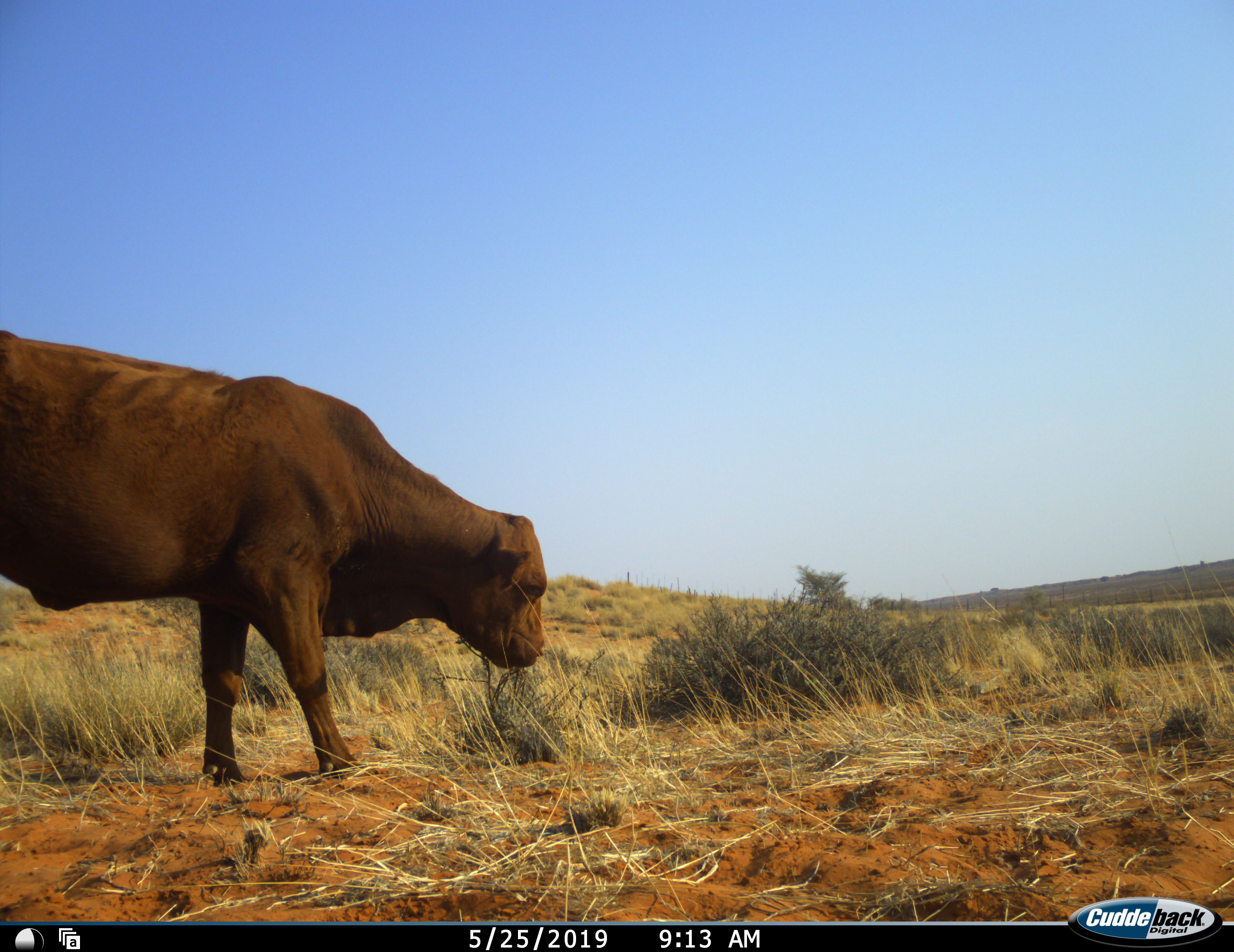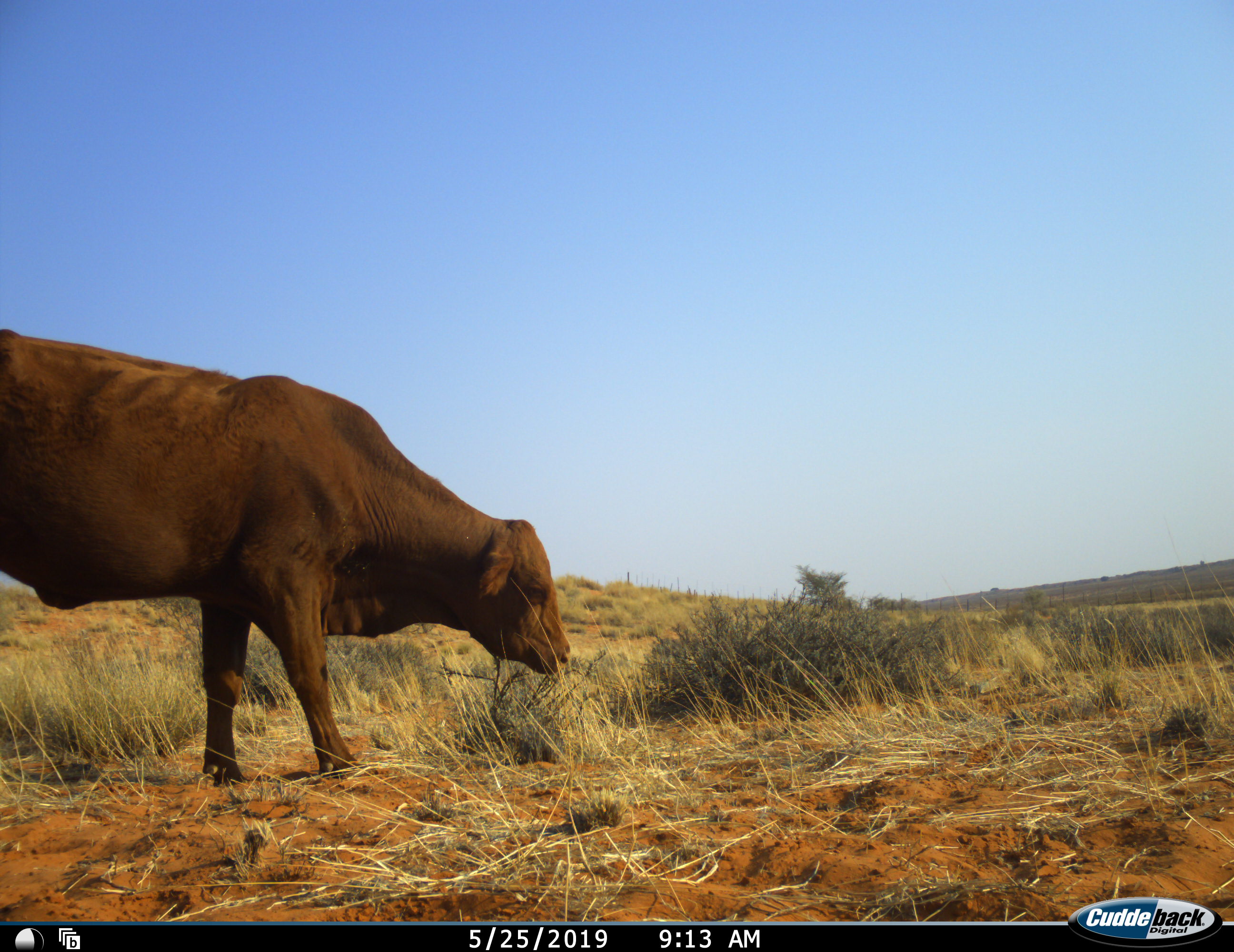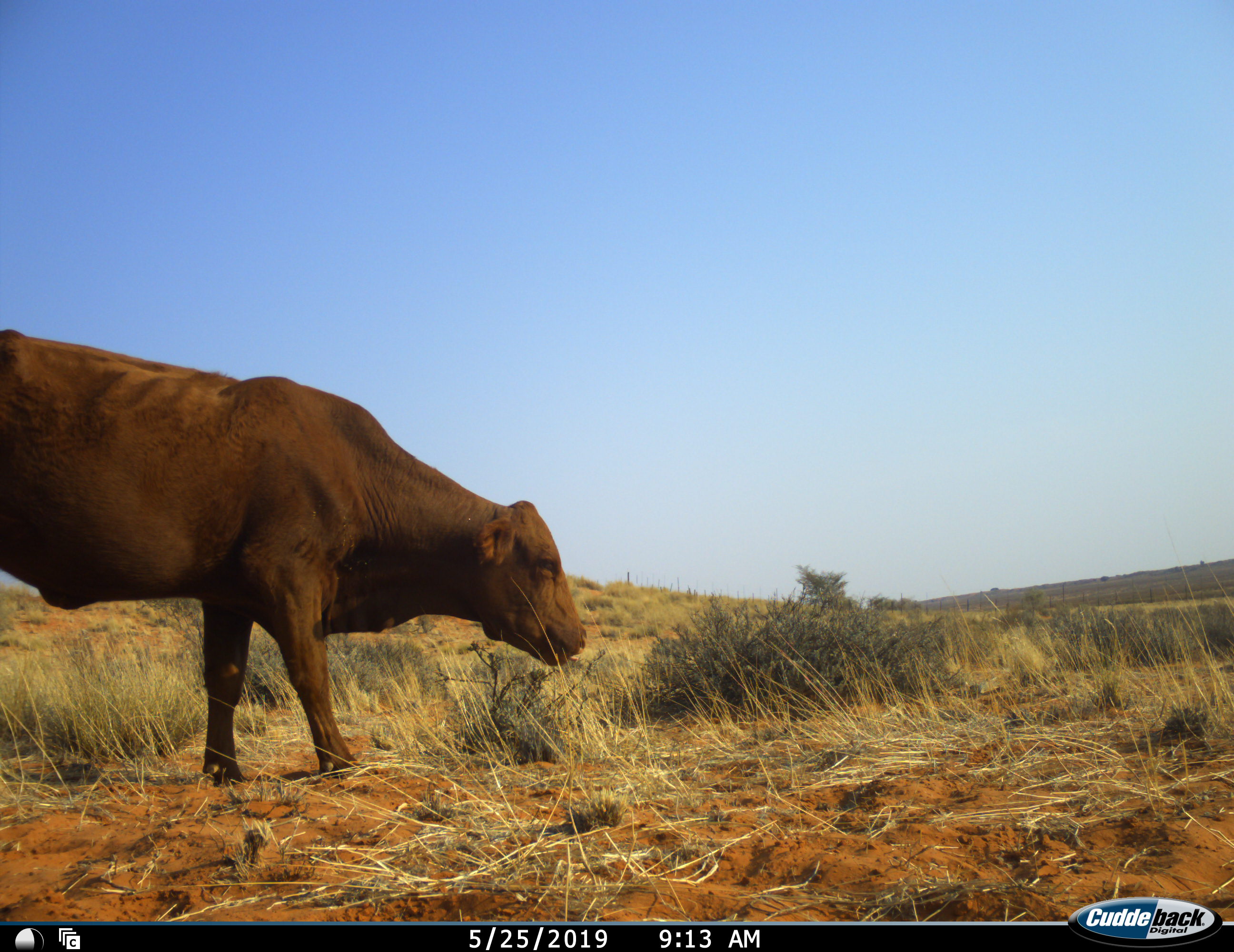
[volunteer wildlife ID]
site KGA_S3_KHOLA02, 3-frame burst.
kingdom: Animalia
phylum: Chordata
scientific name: Vertebrata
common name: domestic animal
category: domesticanimal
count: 1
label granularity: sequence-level